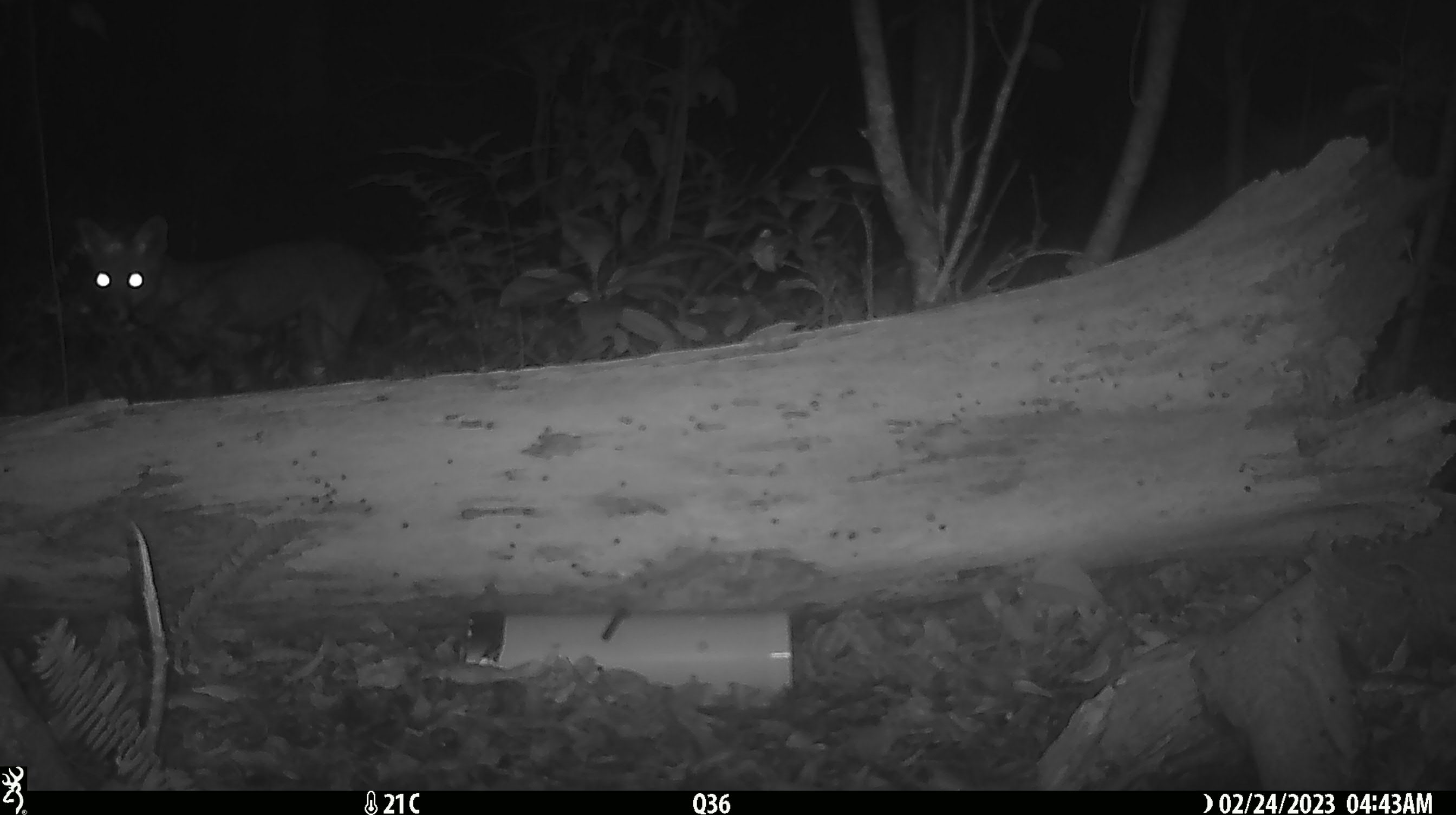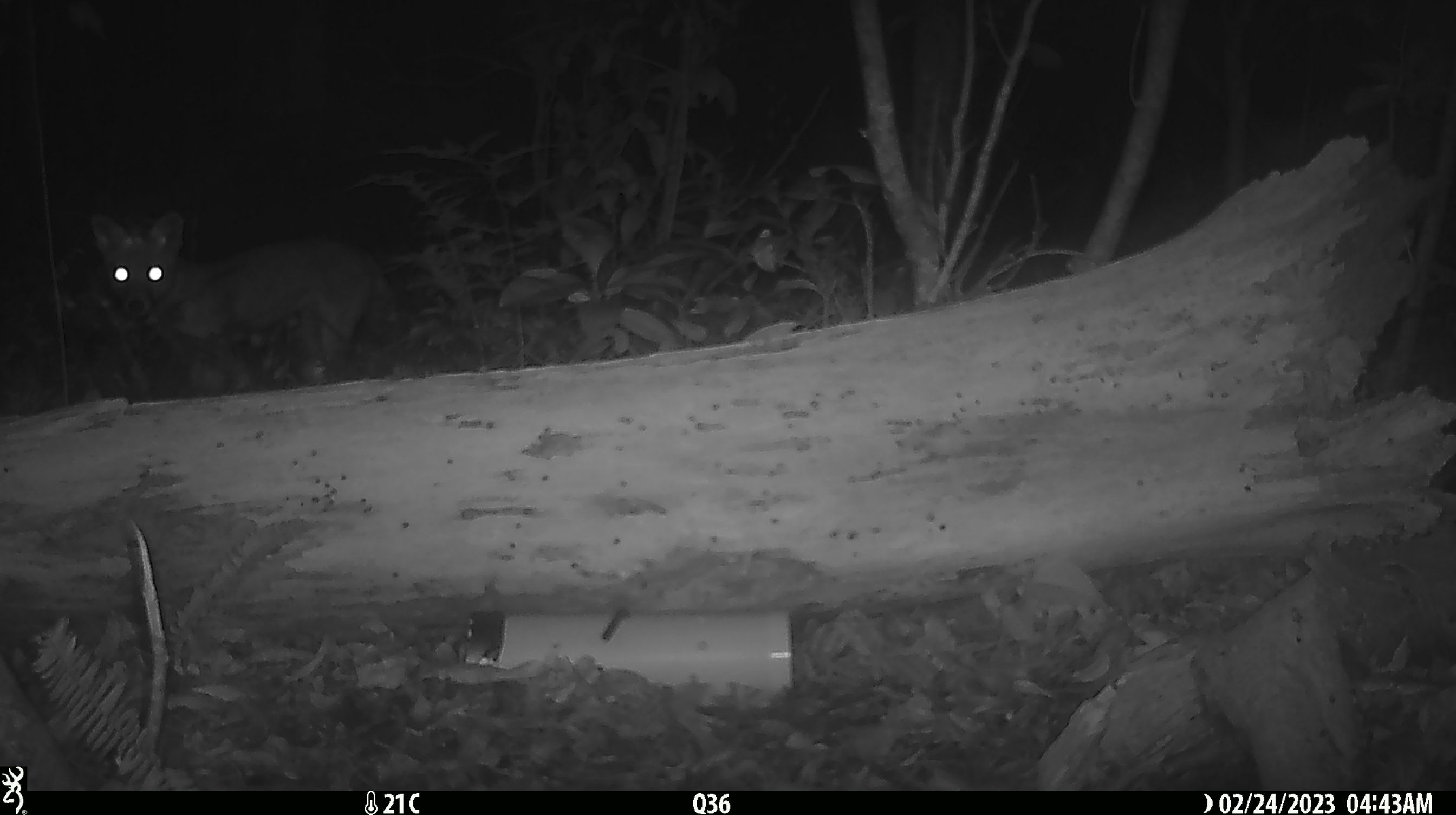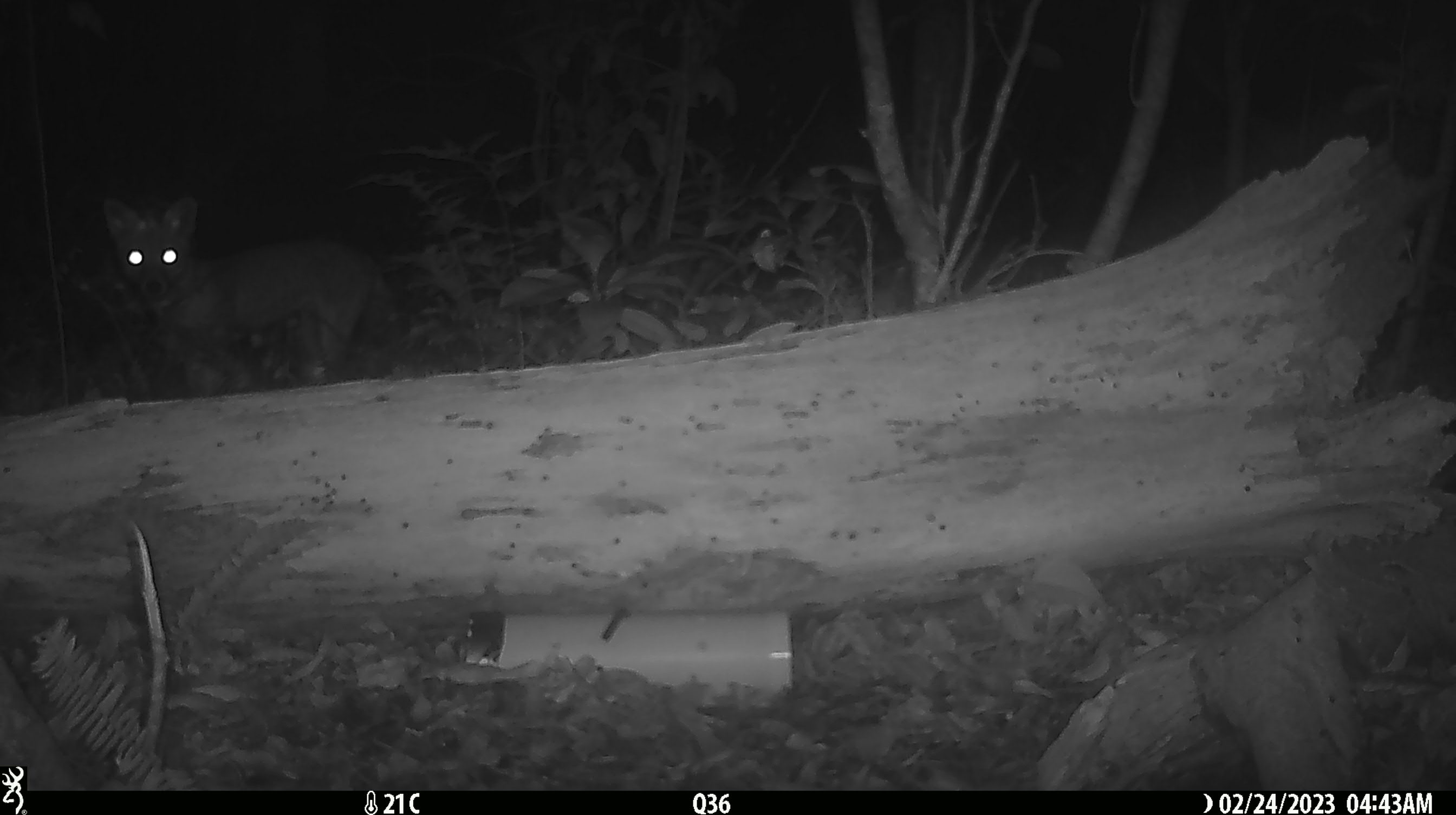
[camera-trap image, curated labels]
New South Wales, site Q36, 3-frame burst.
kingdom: Animalia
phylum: Chordata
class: Mammalia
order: Carnivora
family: Canidae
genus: Vulpes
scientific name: Vulpes vulpes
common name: red fox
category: fox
Fox (red fox) (Vulpes vulpes).